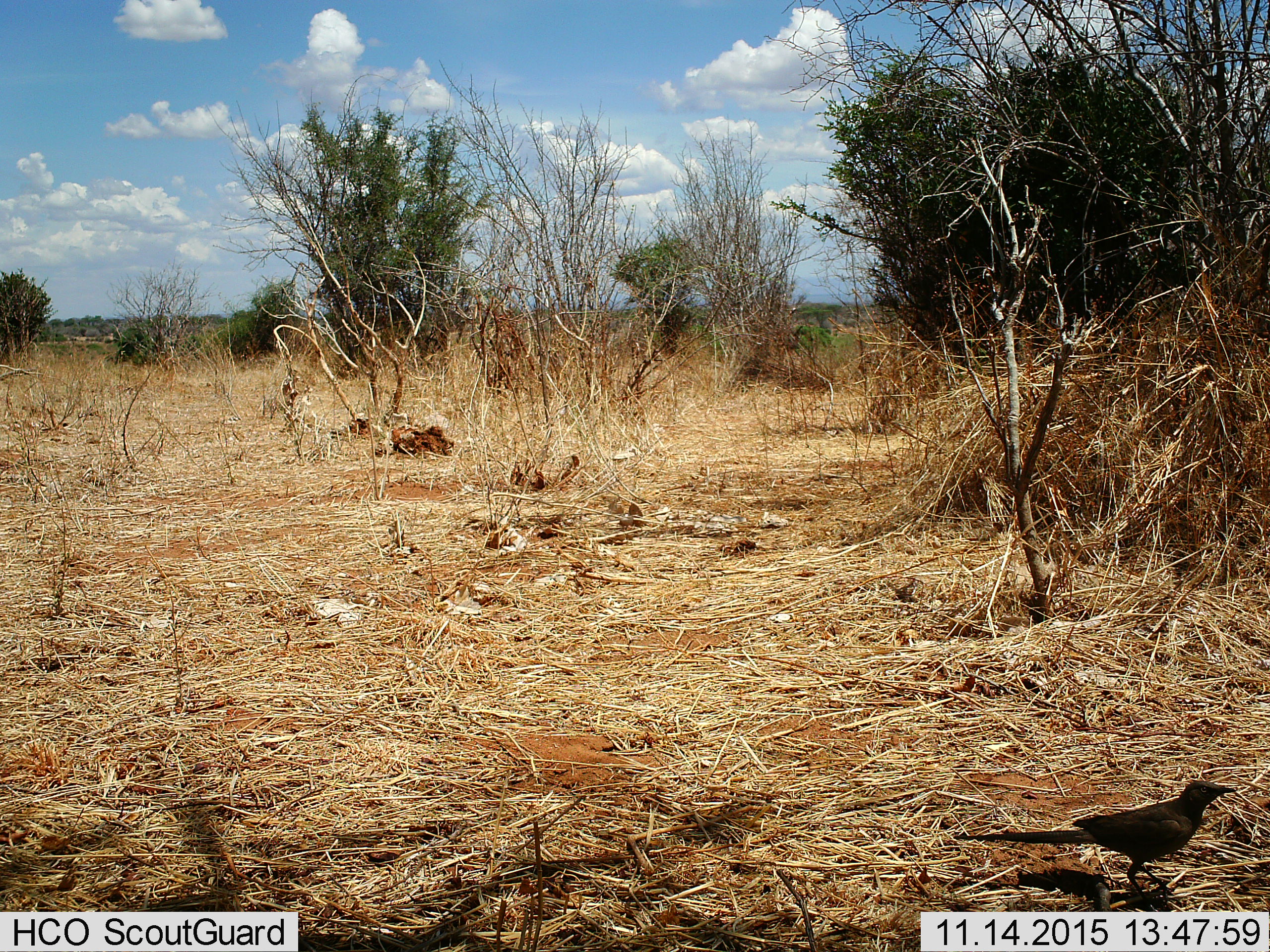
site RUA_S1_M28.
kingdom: Animalia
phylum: Chordata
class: Aves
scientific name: Aves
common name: bird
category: birdother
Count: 1.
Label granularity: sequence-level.